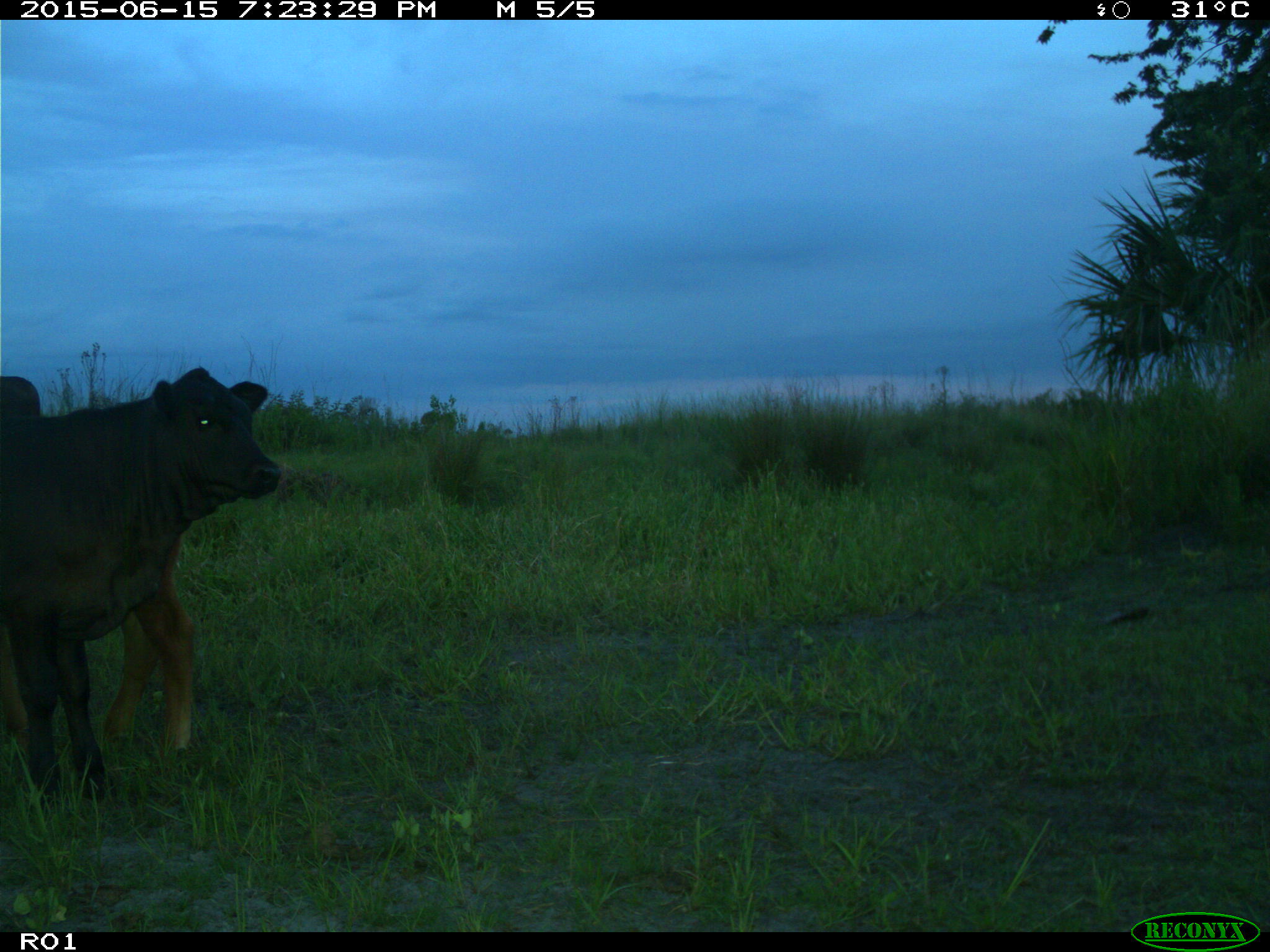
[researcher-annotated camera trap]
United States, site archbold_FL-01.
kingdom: Animalia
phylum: Chordata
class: Mammalia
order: Artiodactyla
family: Bovidae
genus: Bos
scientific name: Bos taurus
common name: domestic cow